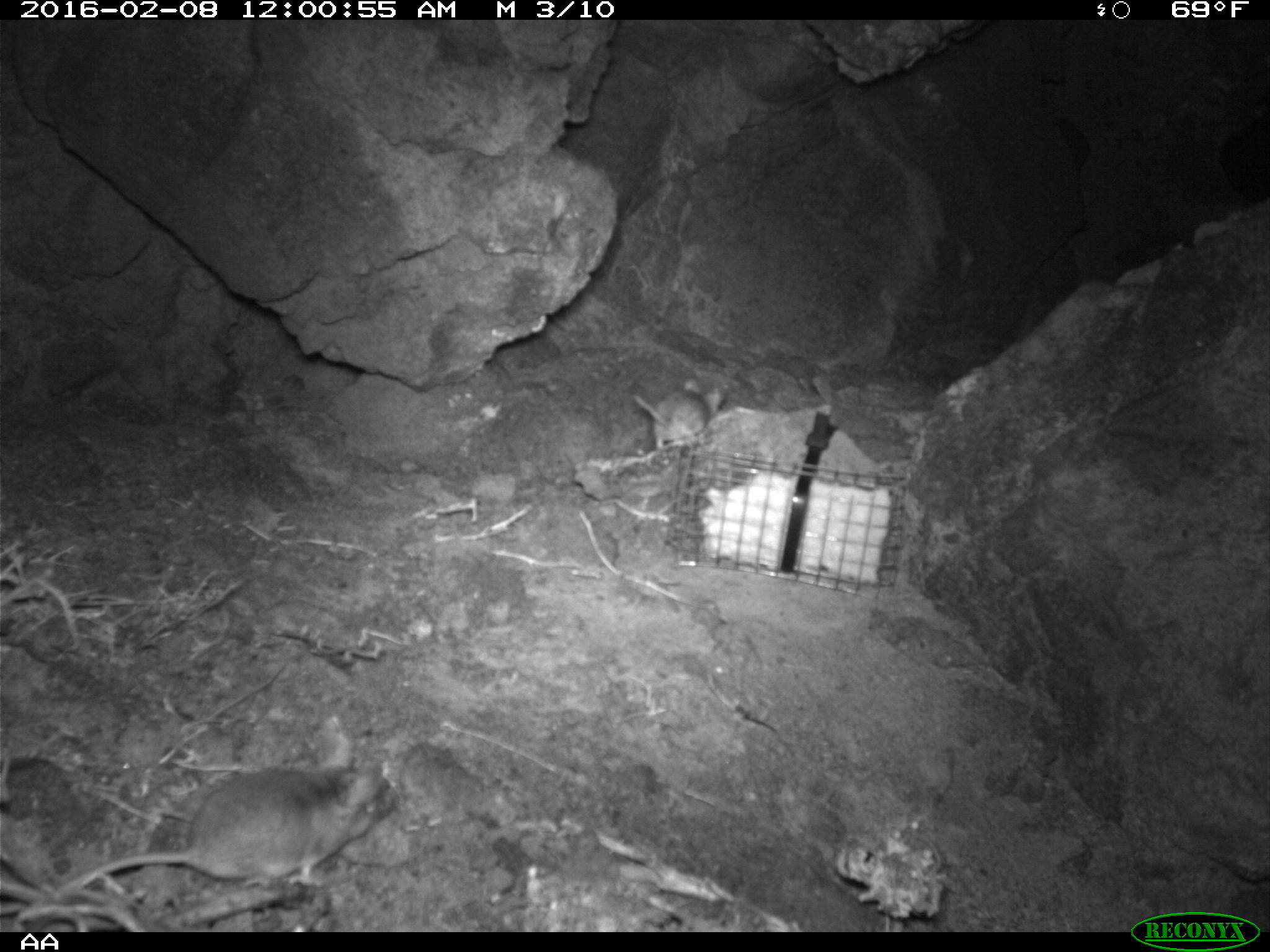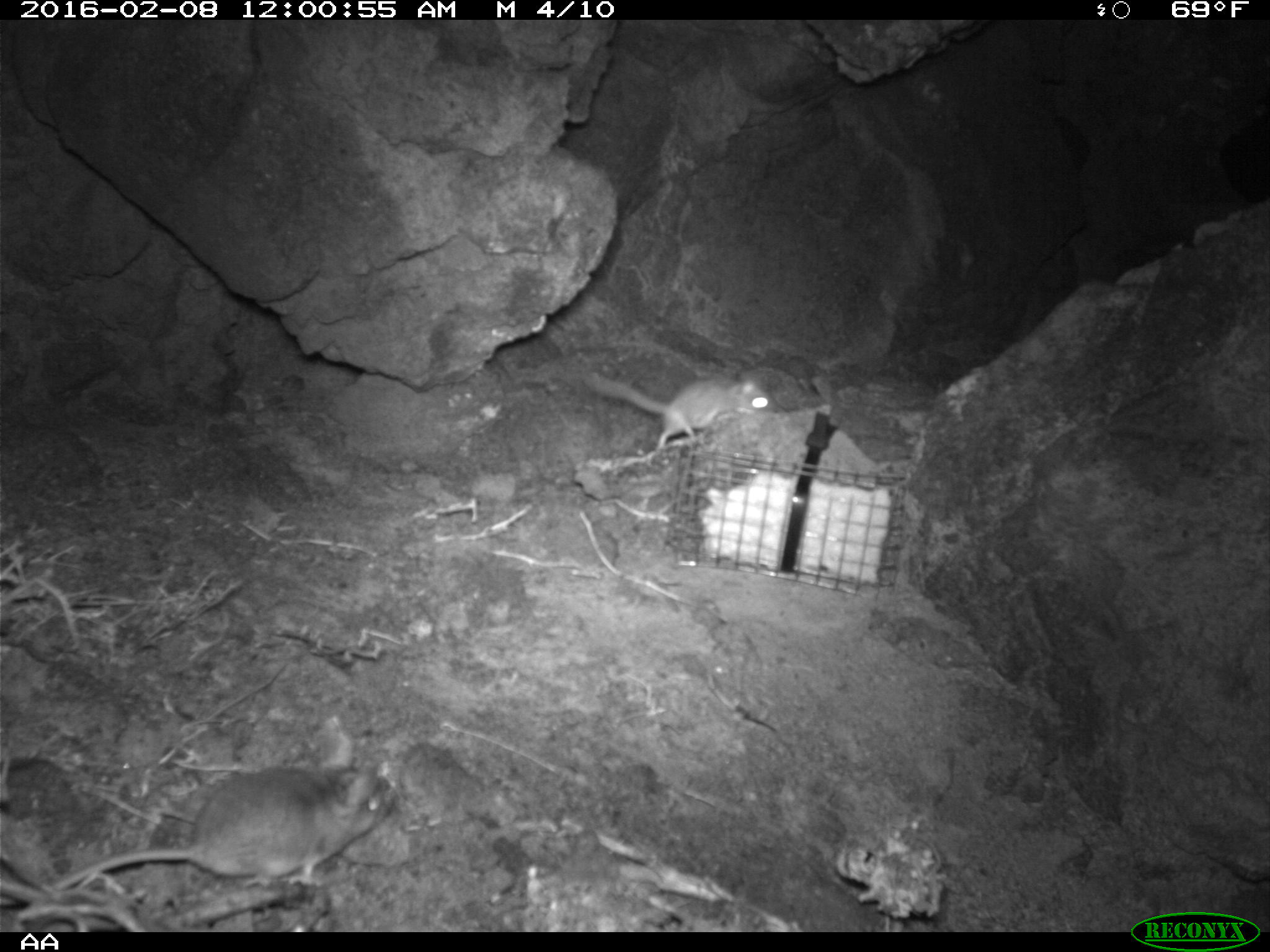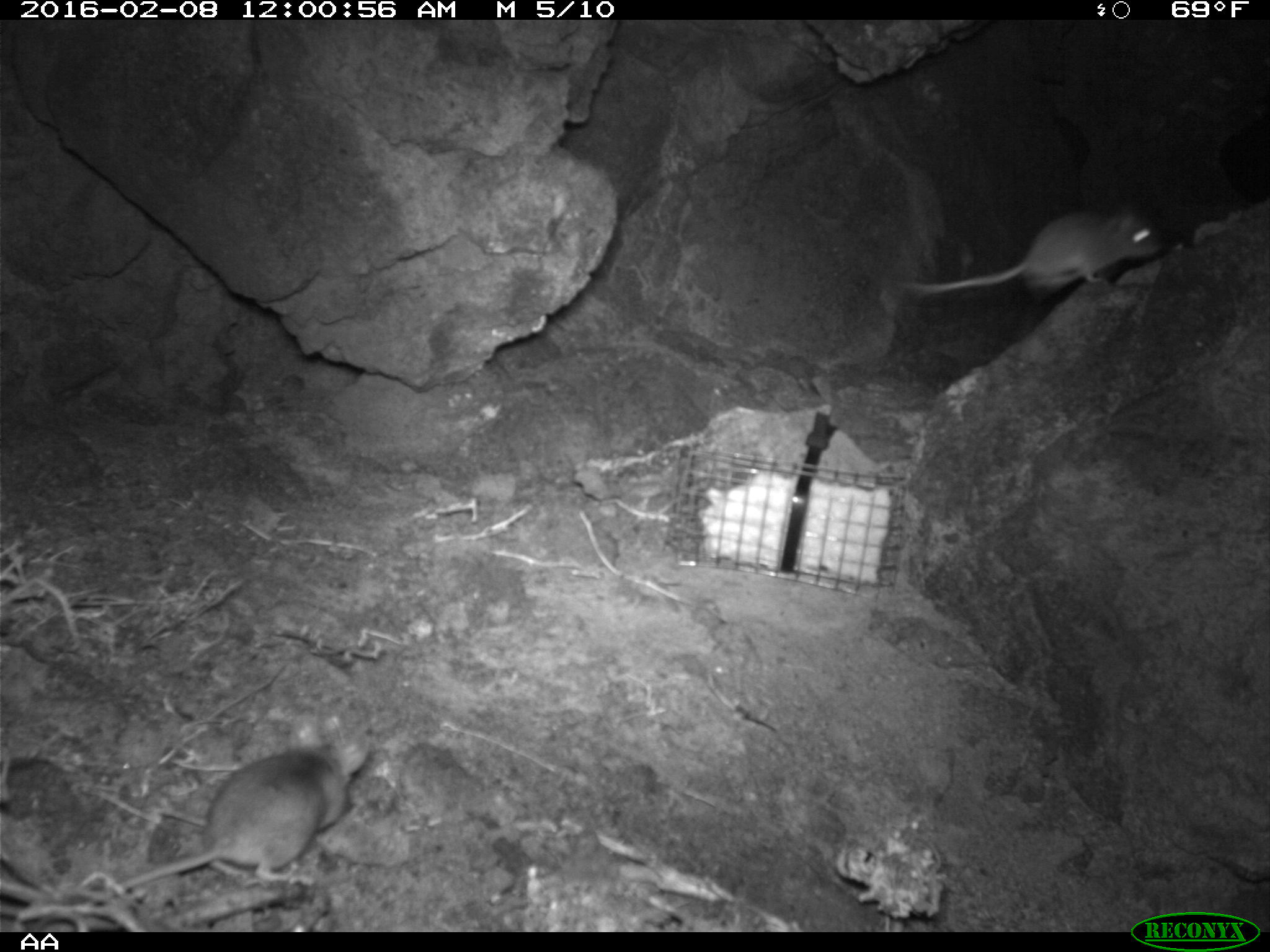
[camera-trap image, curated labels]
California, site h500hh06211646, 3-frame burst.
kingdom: Animalia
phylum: Chordata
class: Mammalia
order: Rodentia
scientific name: Rodentia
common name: rodent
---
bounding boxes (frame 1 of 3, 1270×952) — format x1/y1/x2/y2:
rodent: 49/733/396/897; 631/379/722/449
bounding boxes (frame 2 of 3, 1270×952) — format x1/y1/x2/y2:
rodent: 12/751/394/931; 584/369/776/449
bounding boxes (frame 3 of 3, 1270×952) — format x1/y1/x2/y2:
rodent: 124/718/363/890; 895/205/1157/295